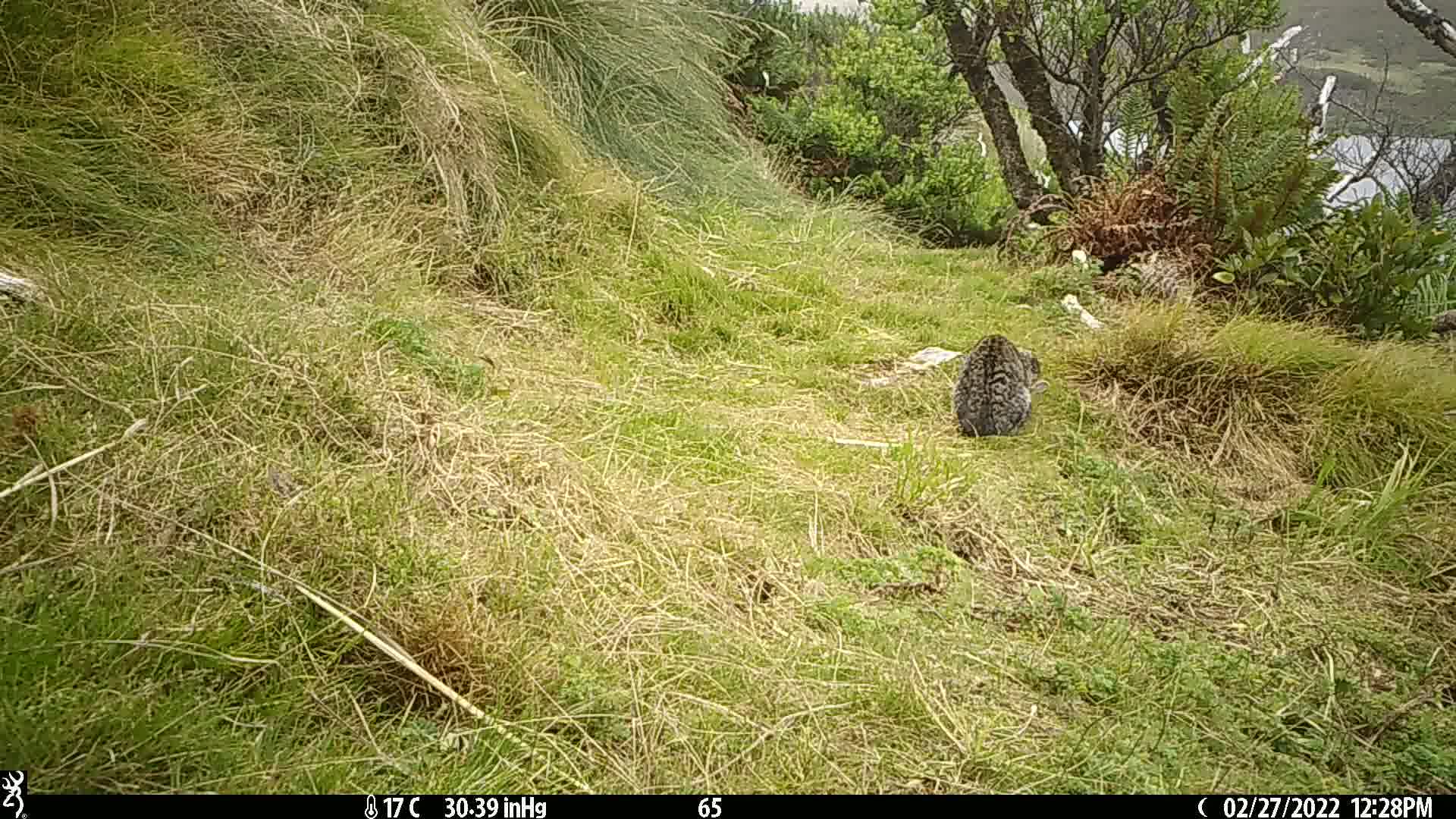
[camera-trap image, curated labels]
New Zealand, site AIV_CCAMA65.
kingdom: Animalia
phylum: Chordata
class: Mammalia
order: Carnivora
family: Felidae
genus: Felis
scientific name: Felis catus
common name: domestic cat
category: cat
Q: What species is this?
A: Cat (domestic cat) (Felis catus).